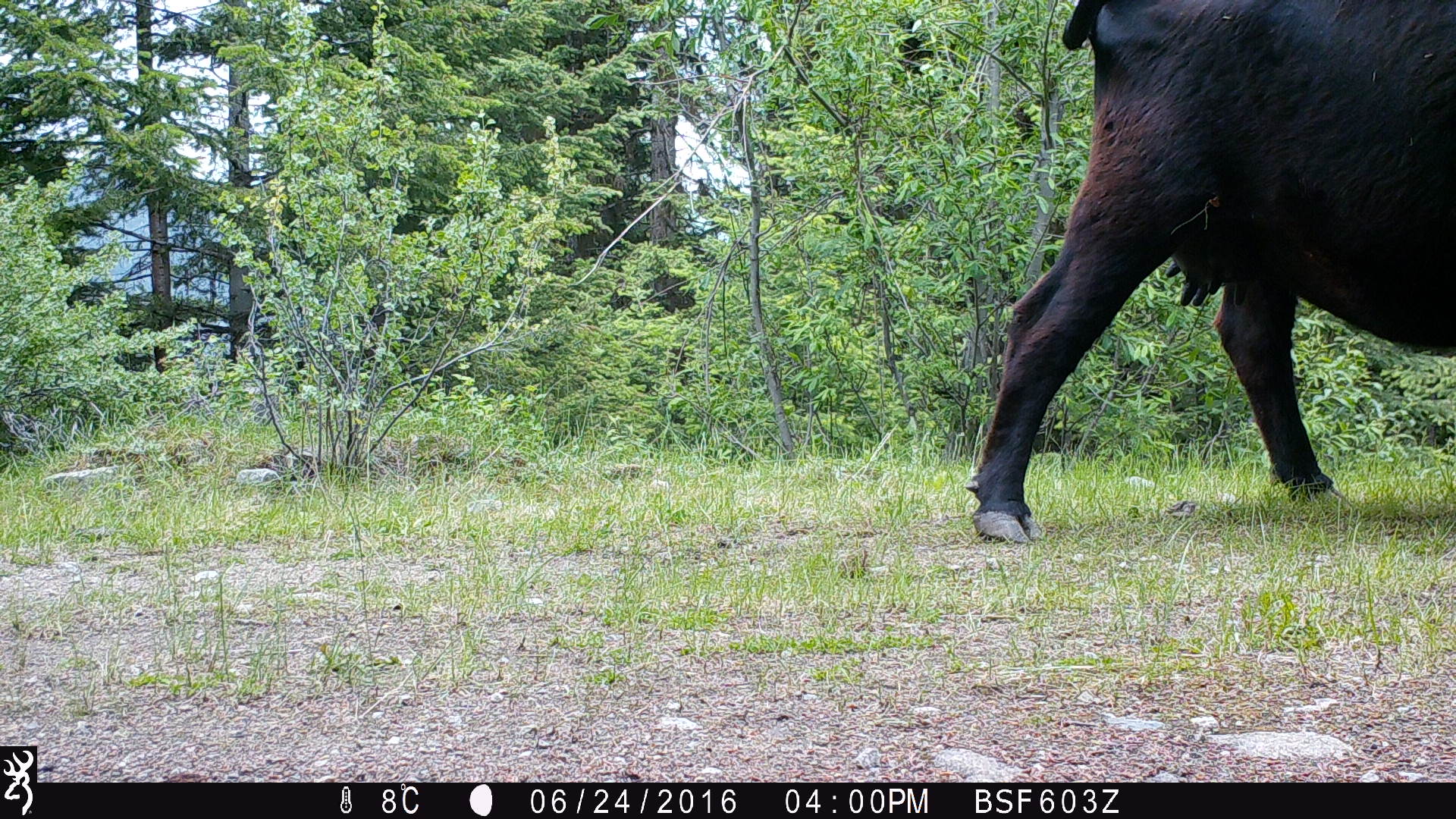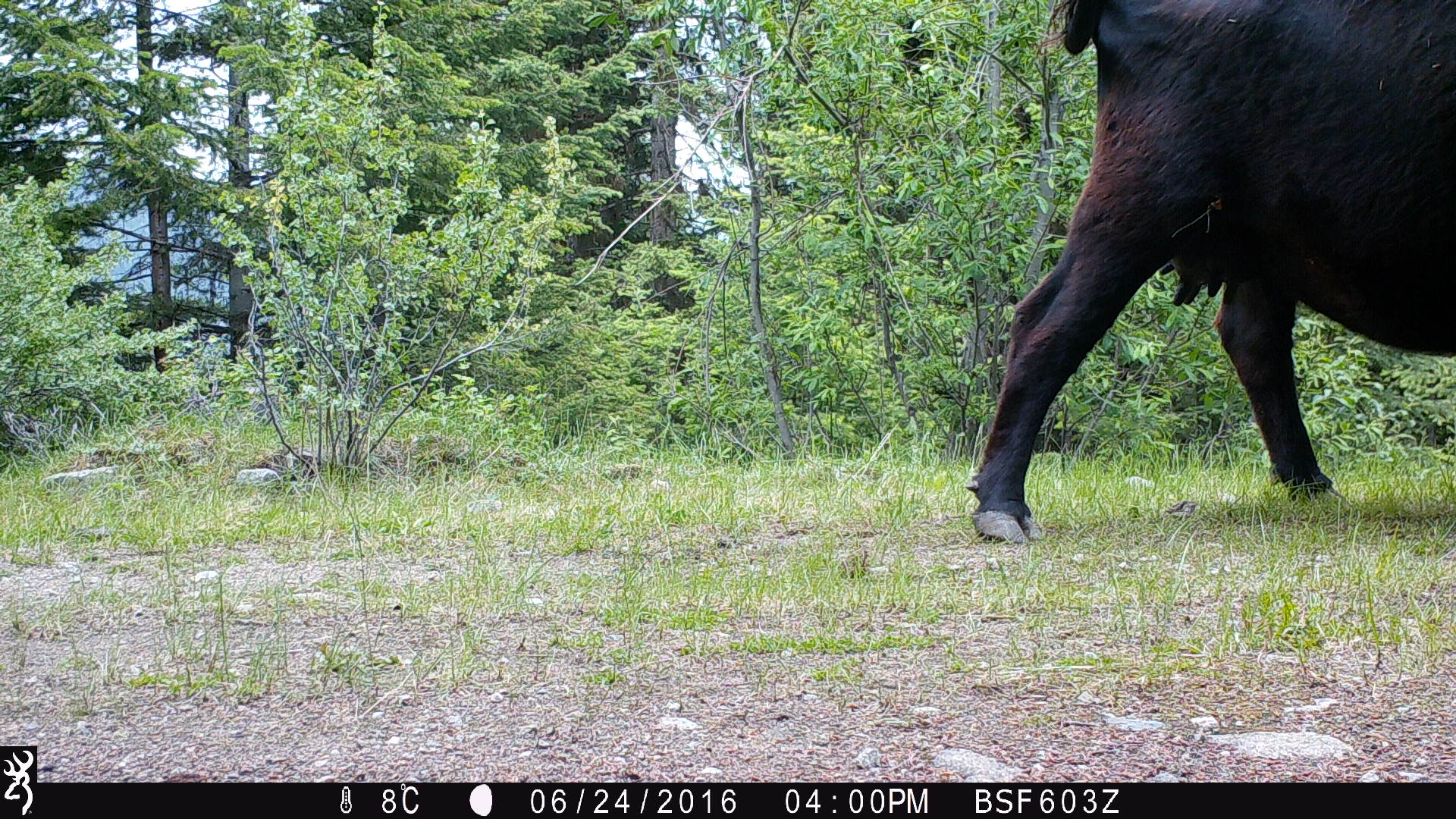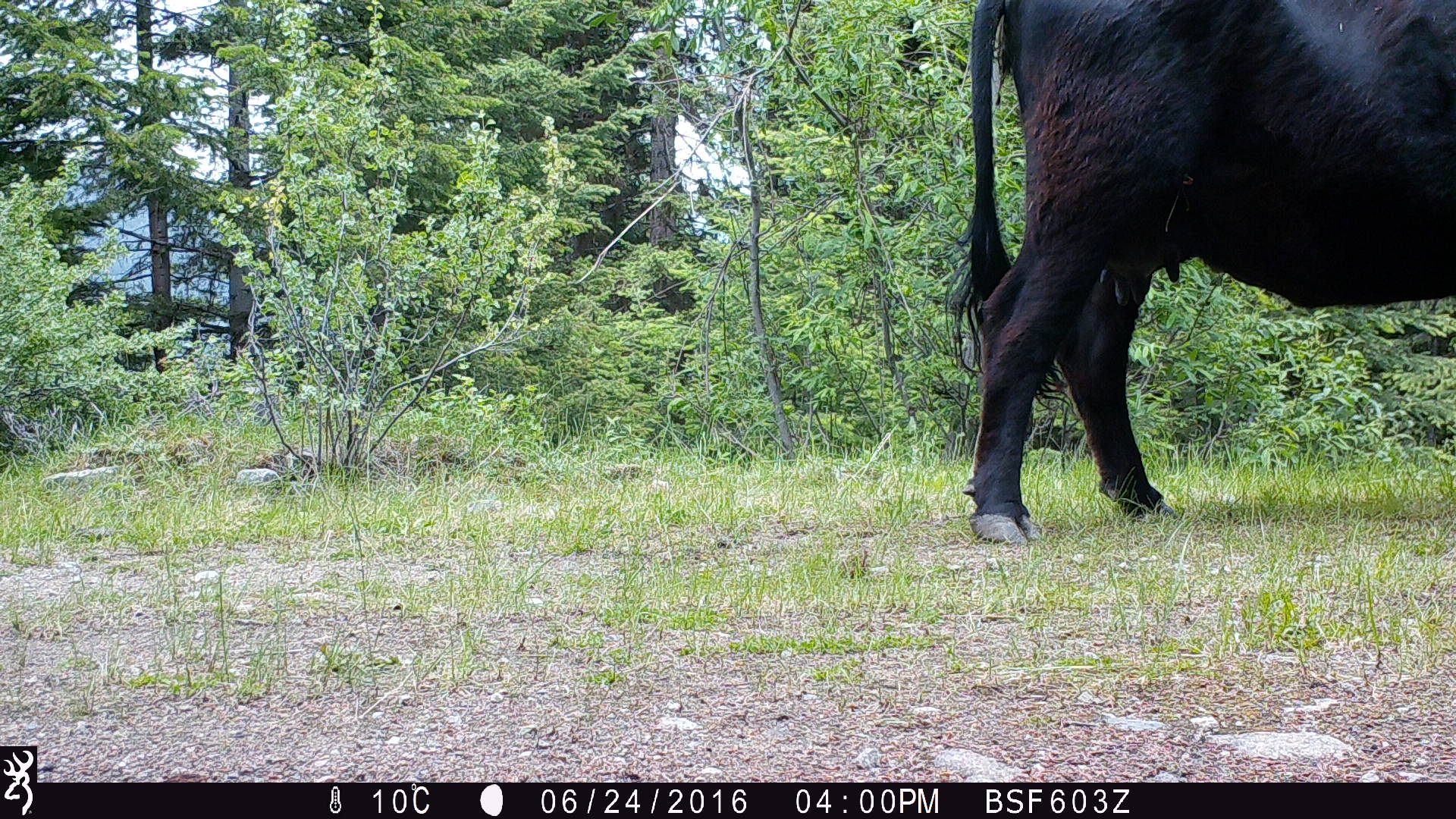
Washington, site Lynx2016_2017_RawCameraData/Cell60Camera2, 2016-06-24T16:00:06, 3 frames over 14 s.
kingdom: Animalia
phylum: Chordata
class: Mammalia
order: Artiodactyla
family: Bovidae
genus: Bos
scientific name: Bos taurus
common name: domestic cattle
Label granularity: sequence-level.